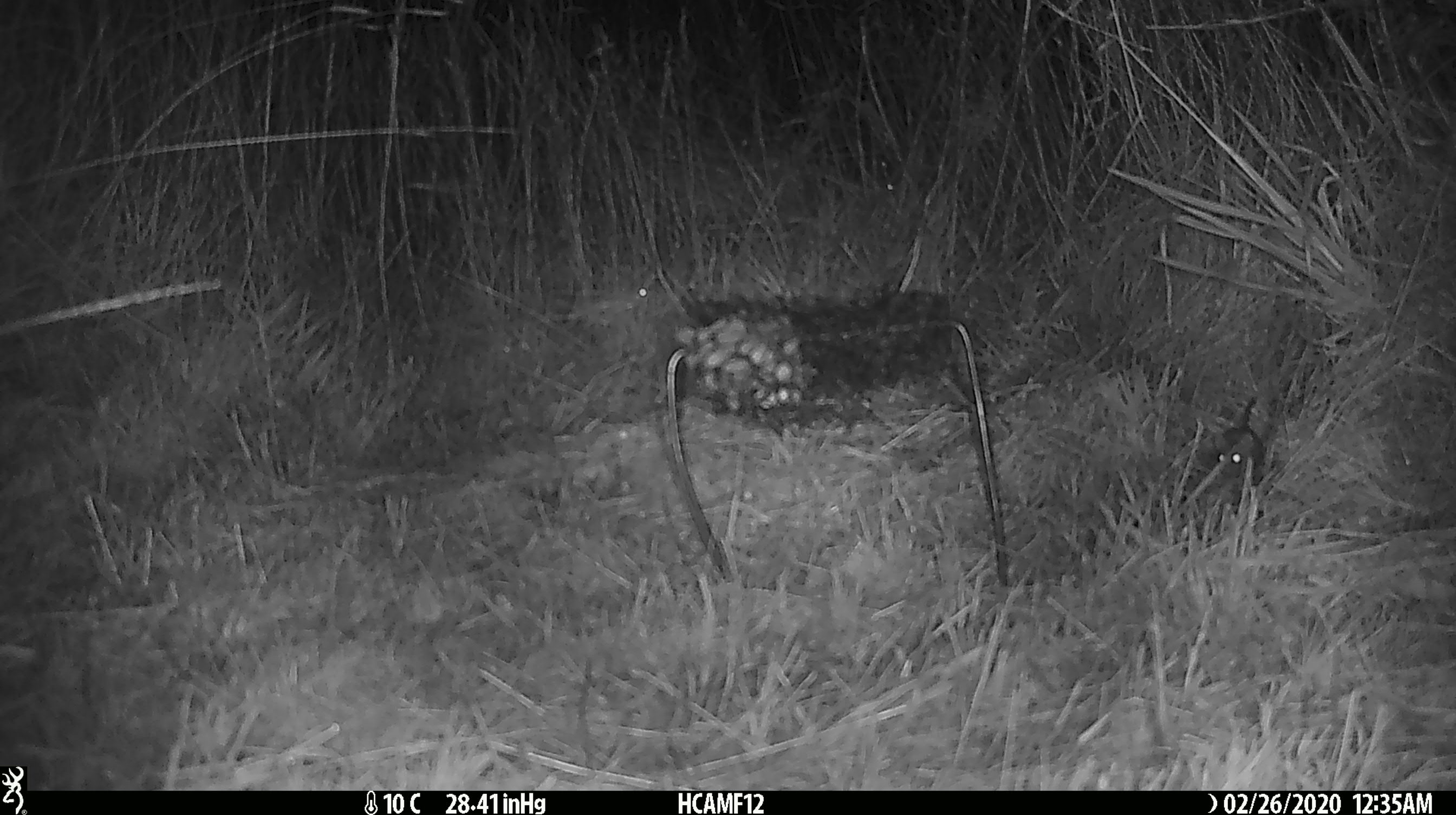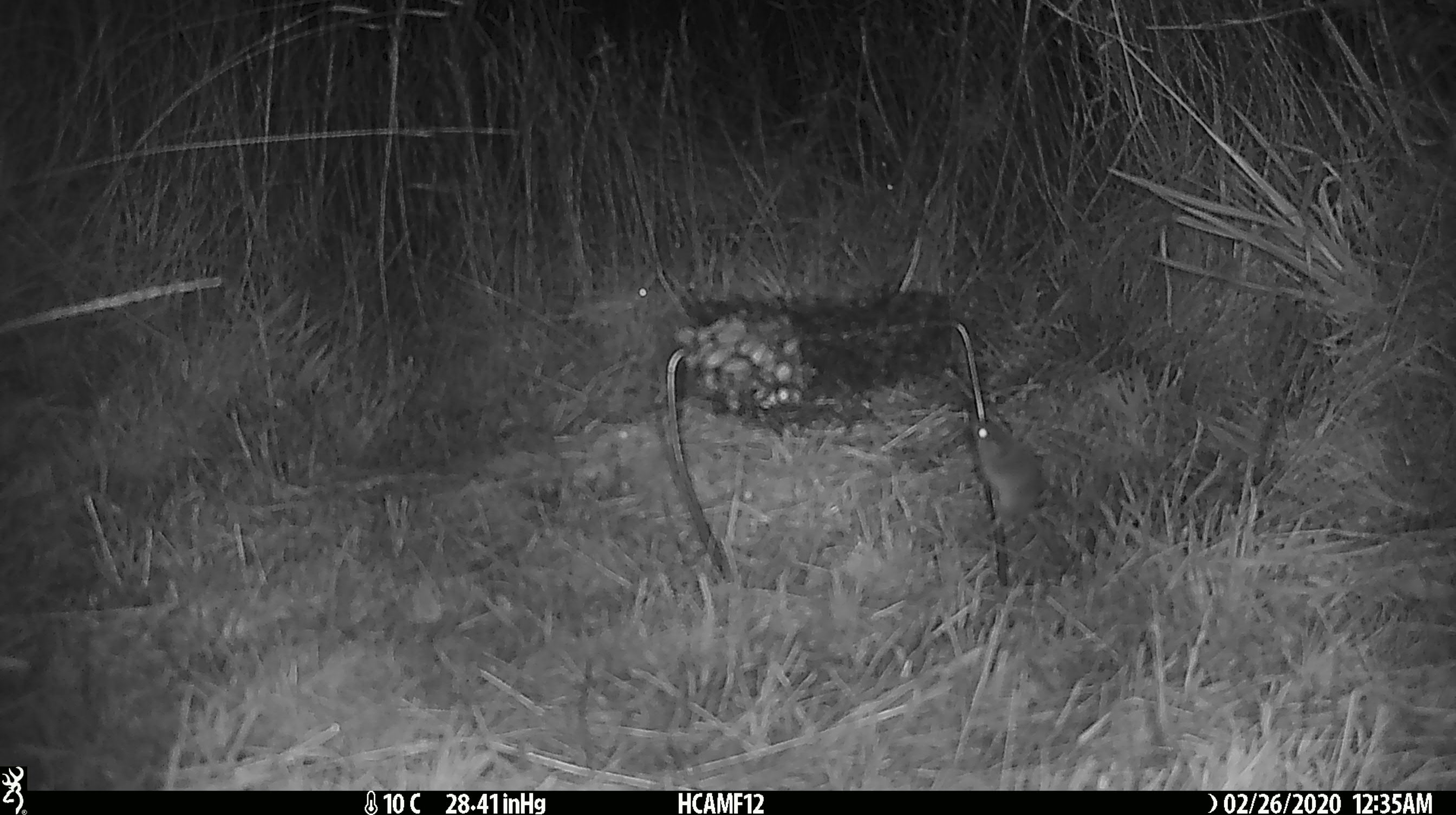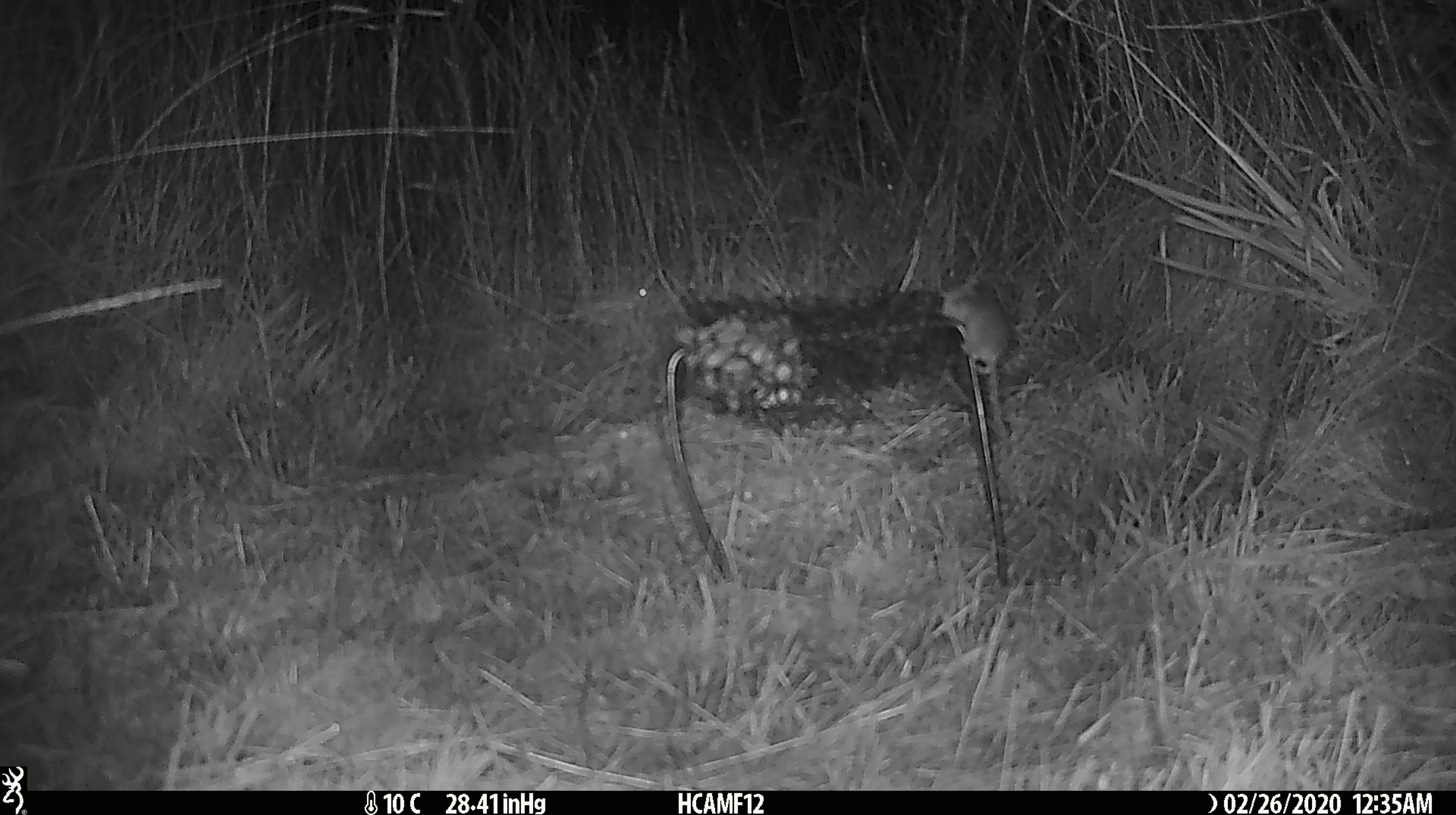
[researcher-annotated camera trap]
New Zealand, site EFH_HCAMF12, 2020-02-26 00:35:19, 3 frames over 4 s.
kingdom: Animalia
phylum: Chordata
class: Mammalia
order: Rodentia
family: Muridae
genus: Mus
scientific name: Mus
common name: mouse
Mouse (Mus).